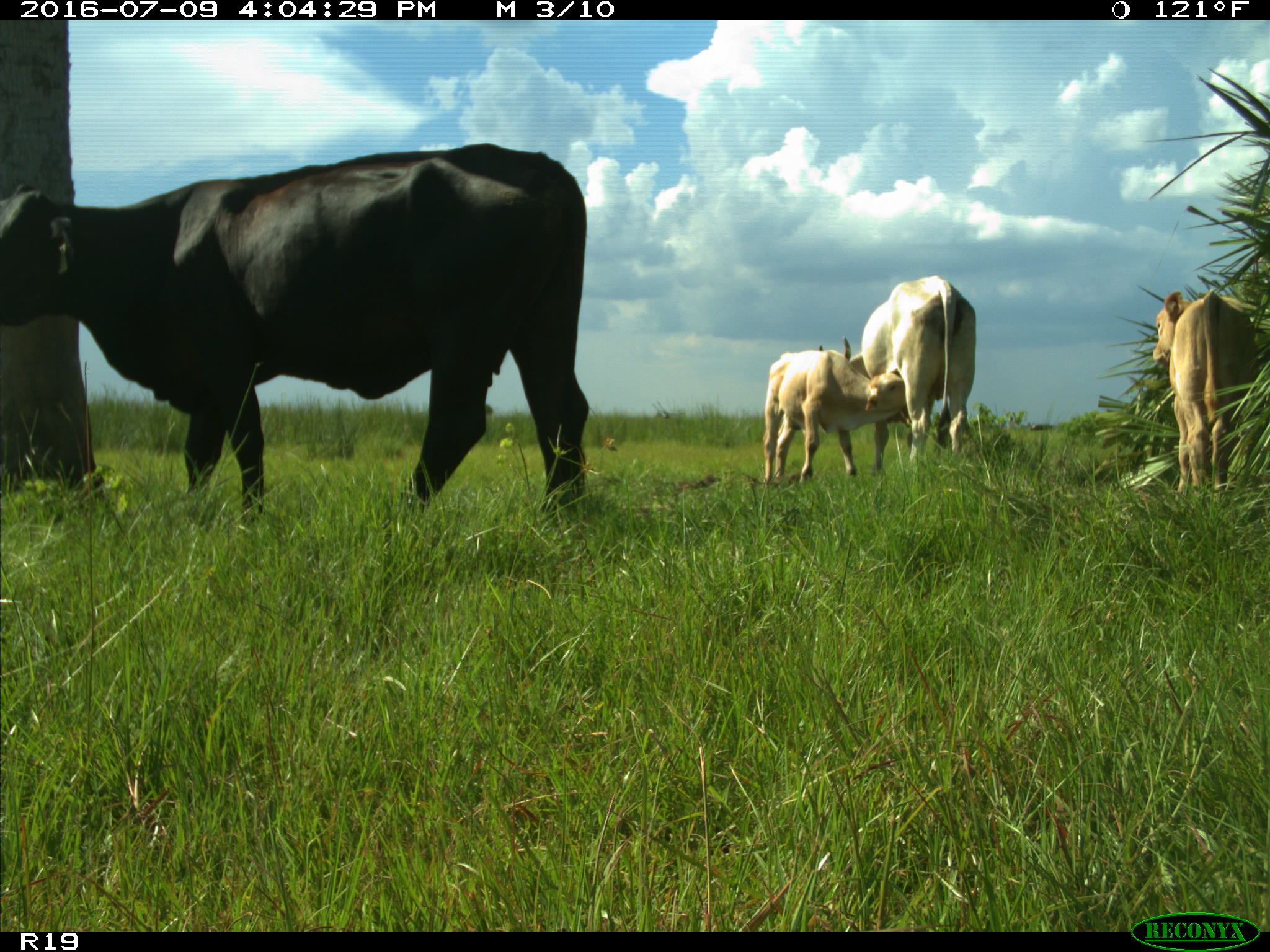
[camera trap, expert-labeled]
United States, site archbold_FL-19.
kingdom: Animalia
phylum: Chordata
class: Mammalia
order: Artiodactyla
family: Bovidae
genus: Bos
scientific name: Bos taurus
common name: domestic cow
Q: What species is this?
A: Bos taurus (domestic cow).